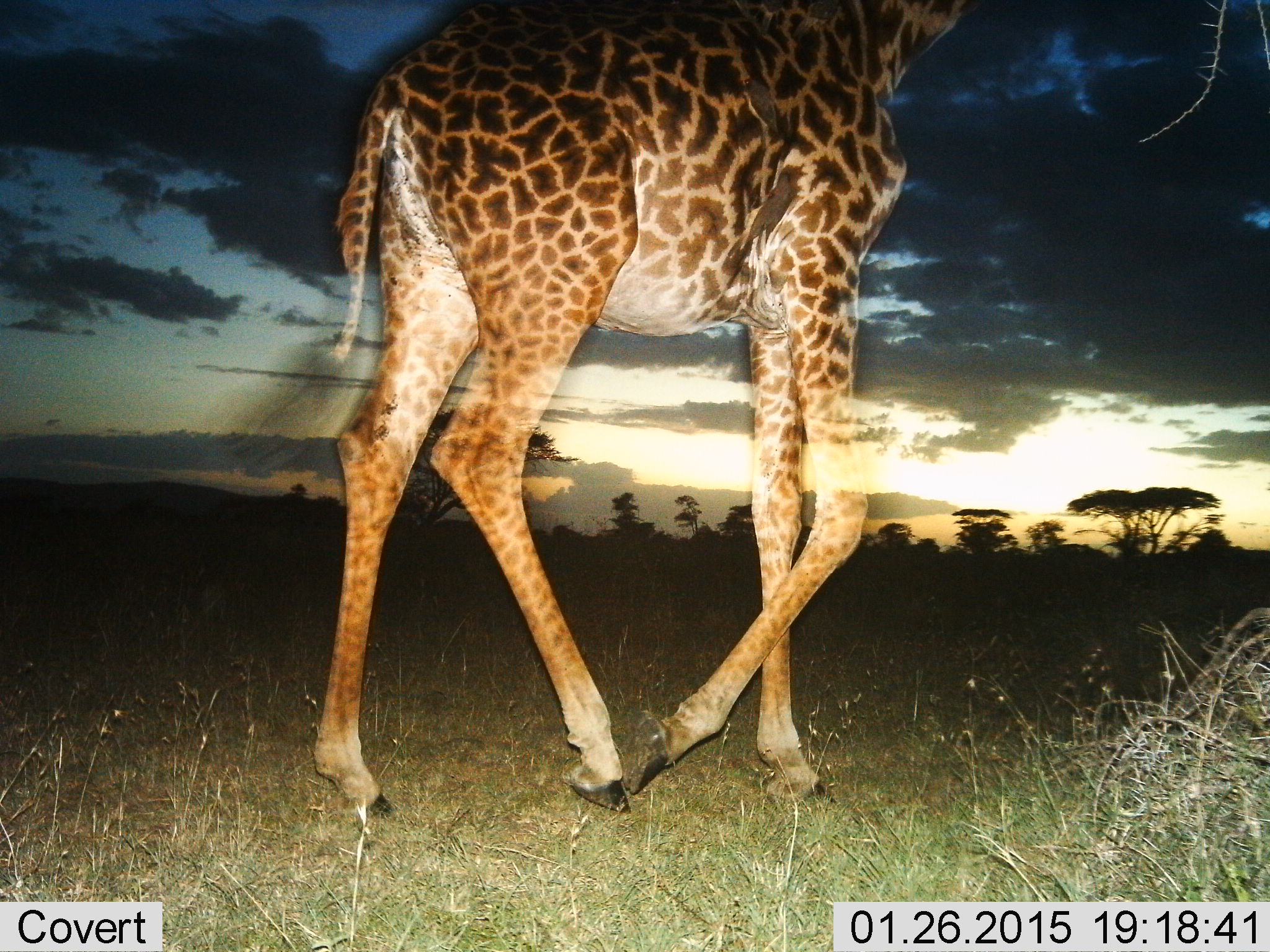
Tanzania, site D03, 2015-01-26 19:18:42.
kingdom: Animalia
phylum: Chordata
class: Mammalia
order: Artiodactyla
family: Giraffidae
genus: Giraffa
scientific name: Giraffa camelopardalis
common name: giraffe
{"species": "giraffe (Giraffa camelopardalis)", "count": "1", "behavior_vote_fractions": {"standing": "10%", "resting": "0%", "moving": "90%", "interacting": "0%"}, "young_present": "0%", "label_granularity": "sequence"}